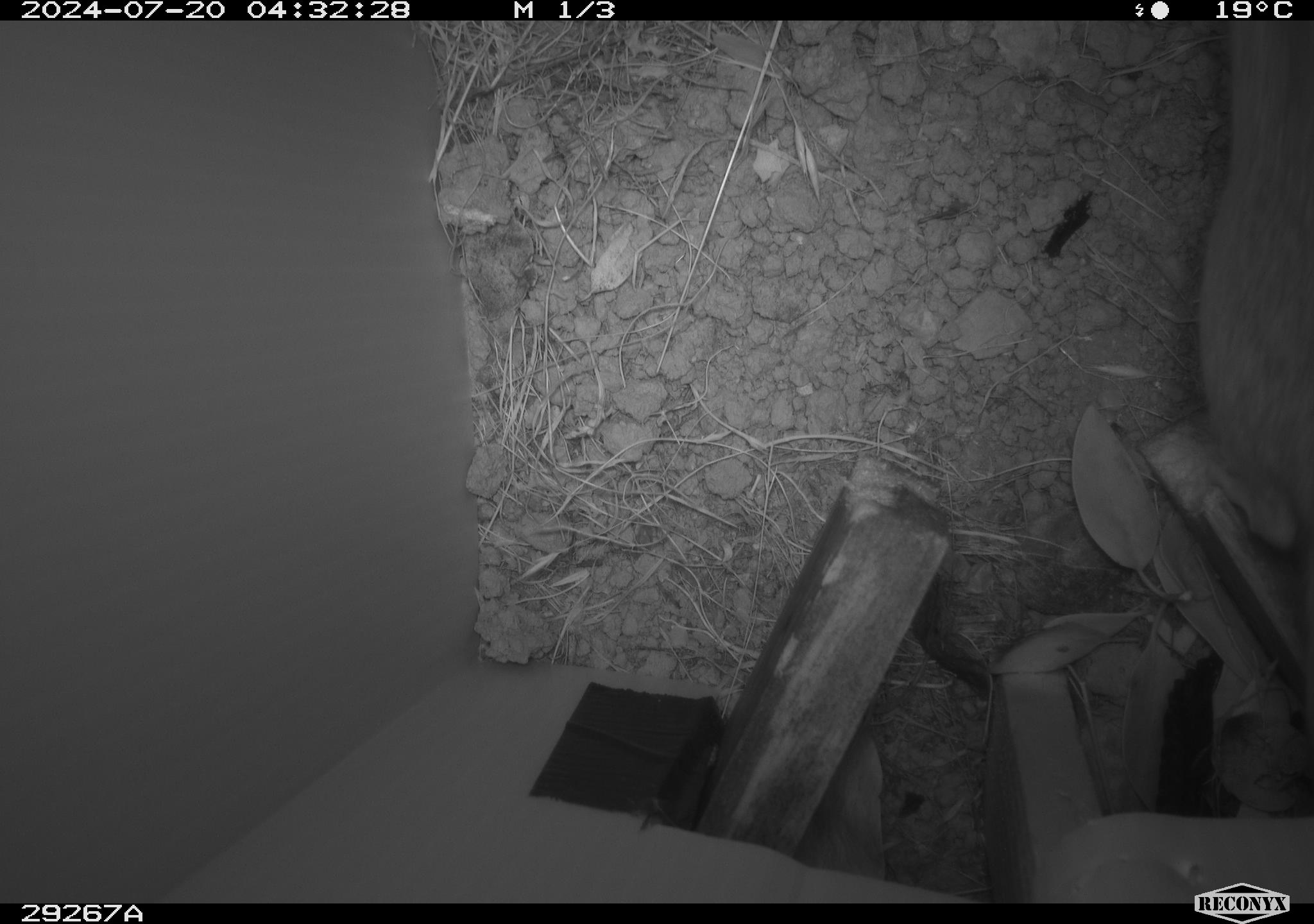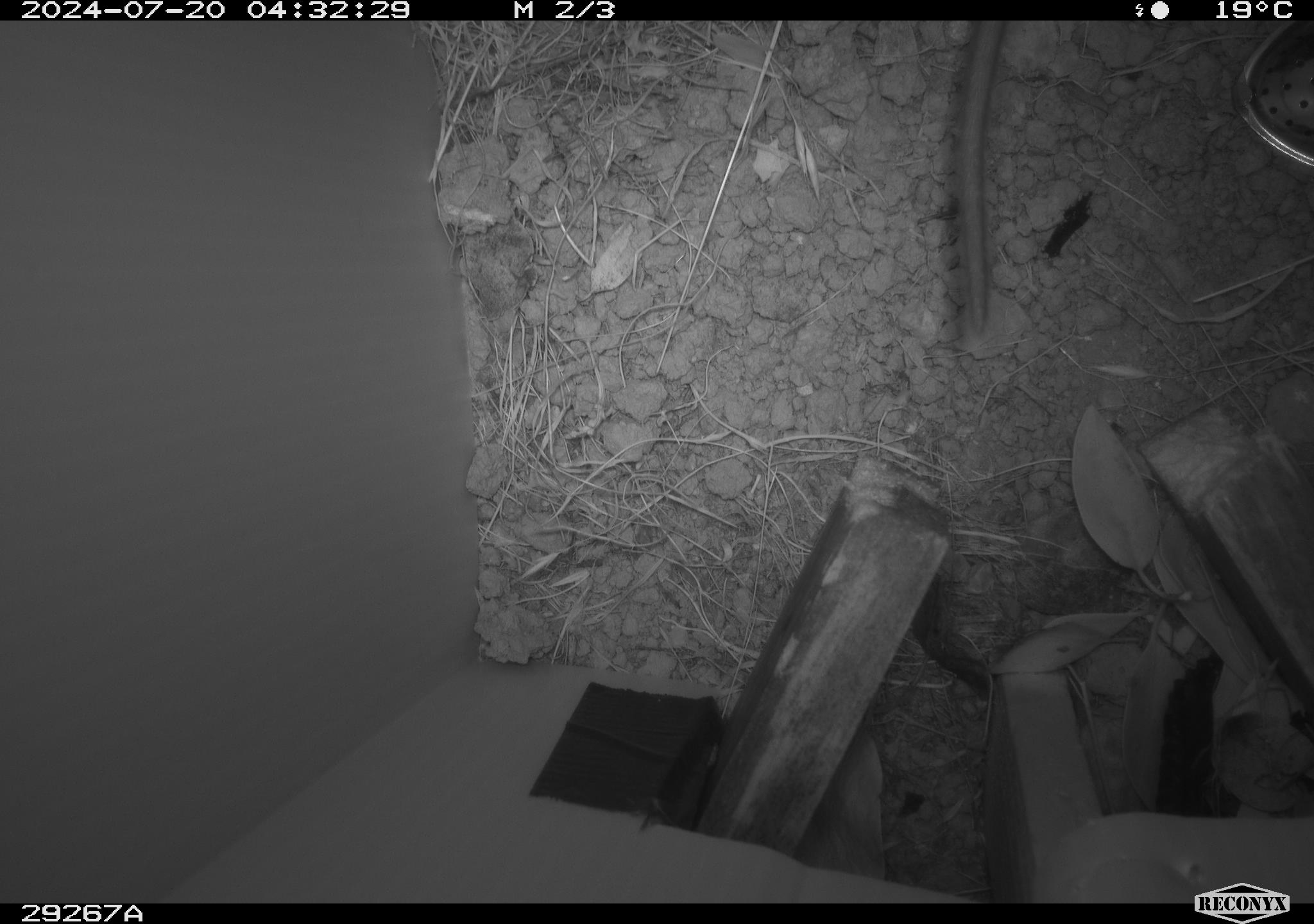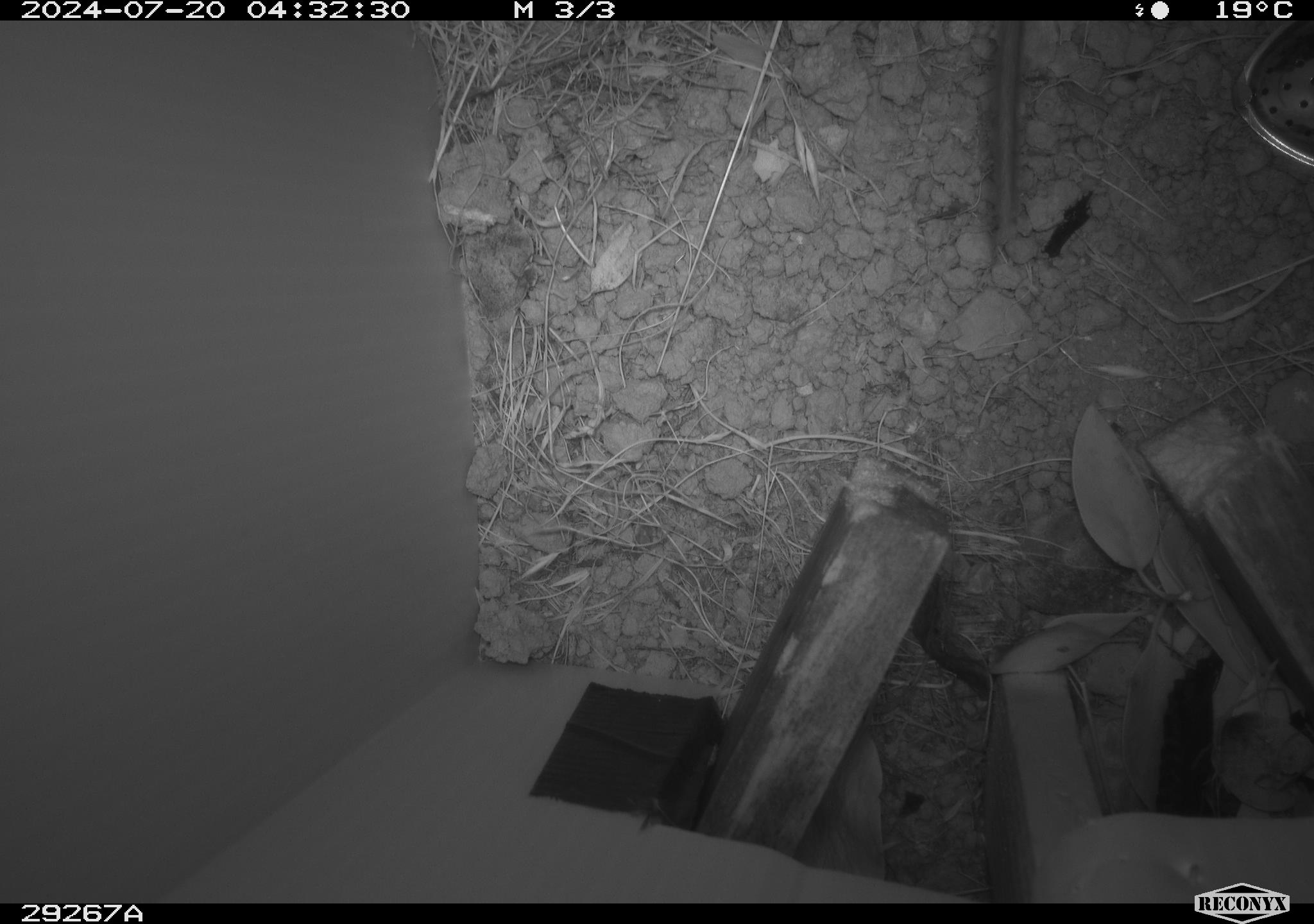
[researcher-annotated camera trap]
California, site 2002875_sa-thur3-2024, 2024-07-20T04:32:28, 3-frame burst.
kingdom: Animalia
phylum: Chordata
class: Mammalia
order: Rodentia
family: Cricetidae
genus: Neotoma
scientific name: Neotoma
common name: pack rat or woodrat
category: neotoma species